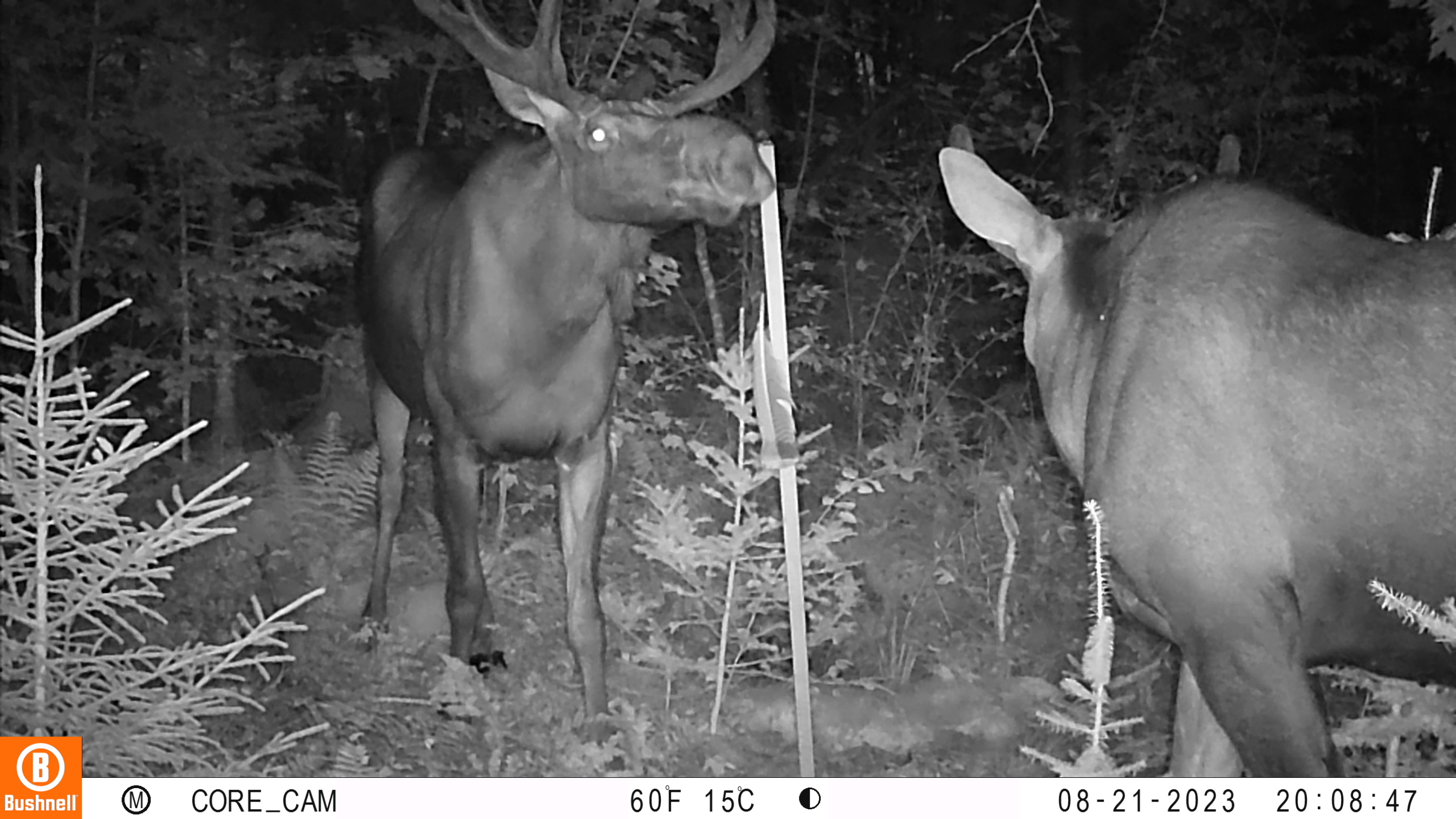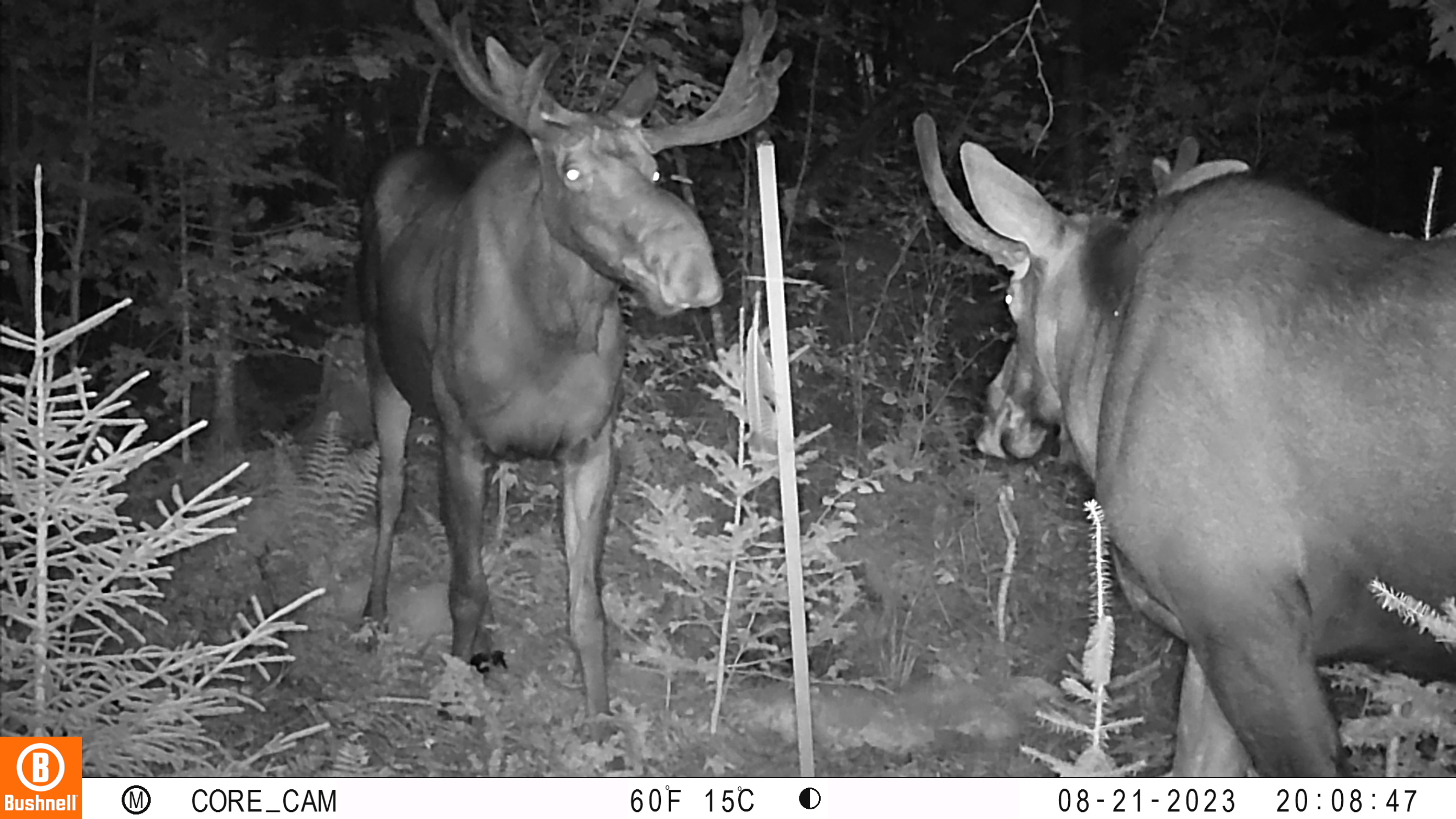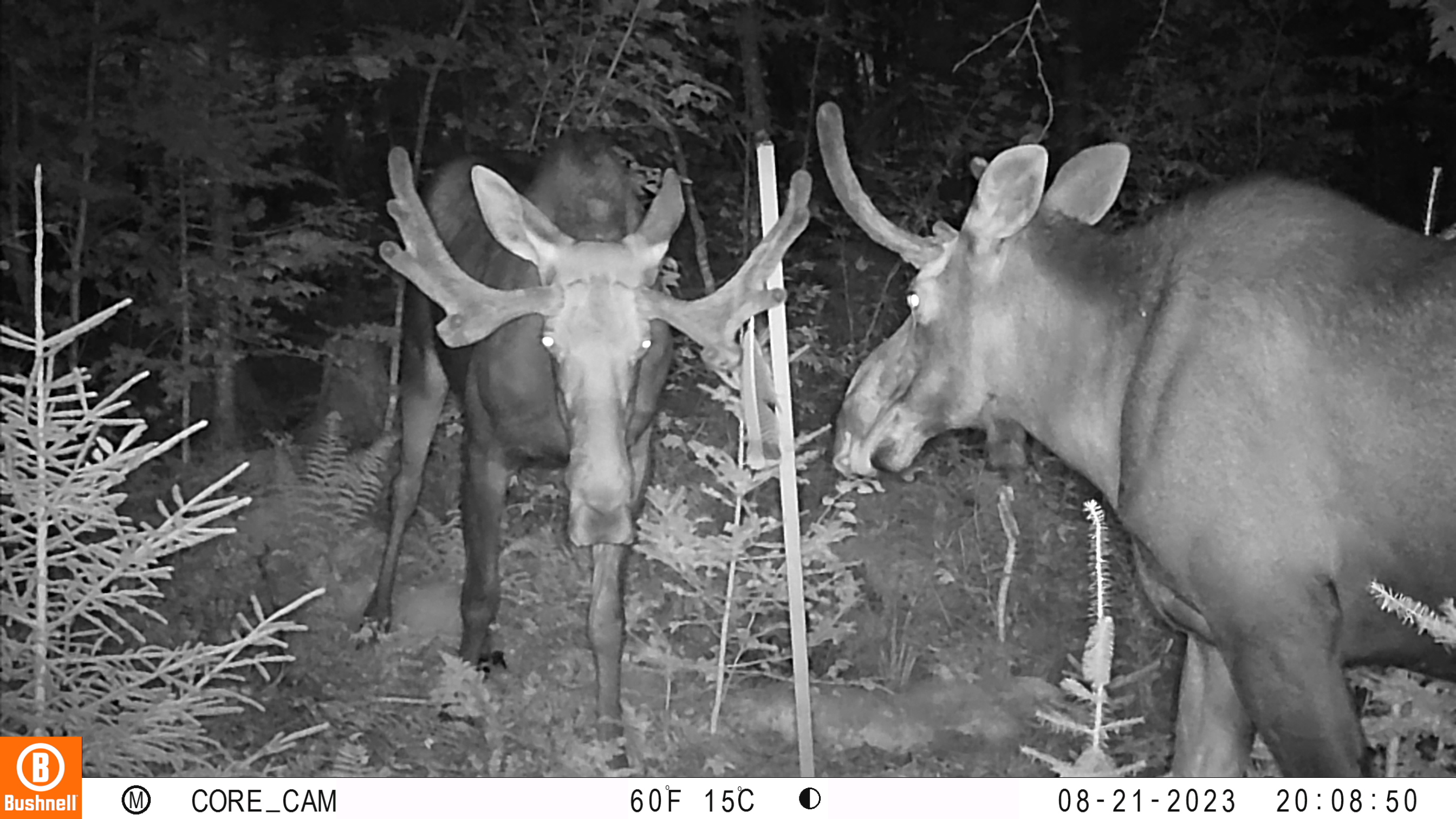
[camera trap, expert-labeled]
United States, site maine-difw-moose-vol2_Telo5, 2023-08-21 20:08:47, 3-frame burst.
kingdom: Animalia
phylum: Chordata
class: Mammalia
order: Artiodactyla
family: Cervidae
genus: Alces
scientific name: Alces alces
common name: moose